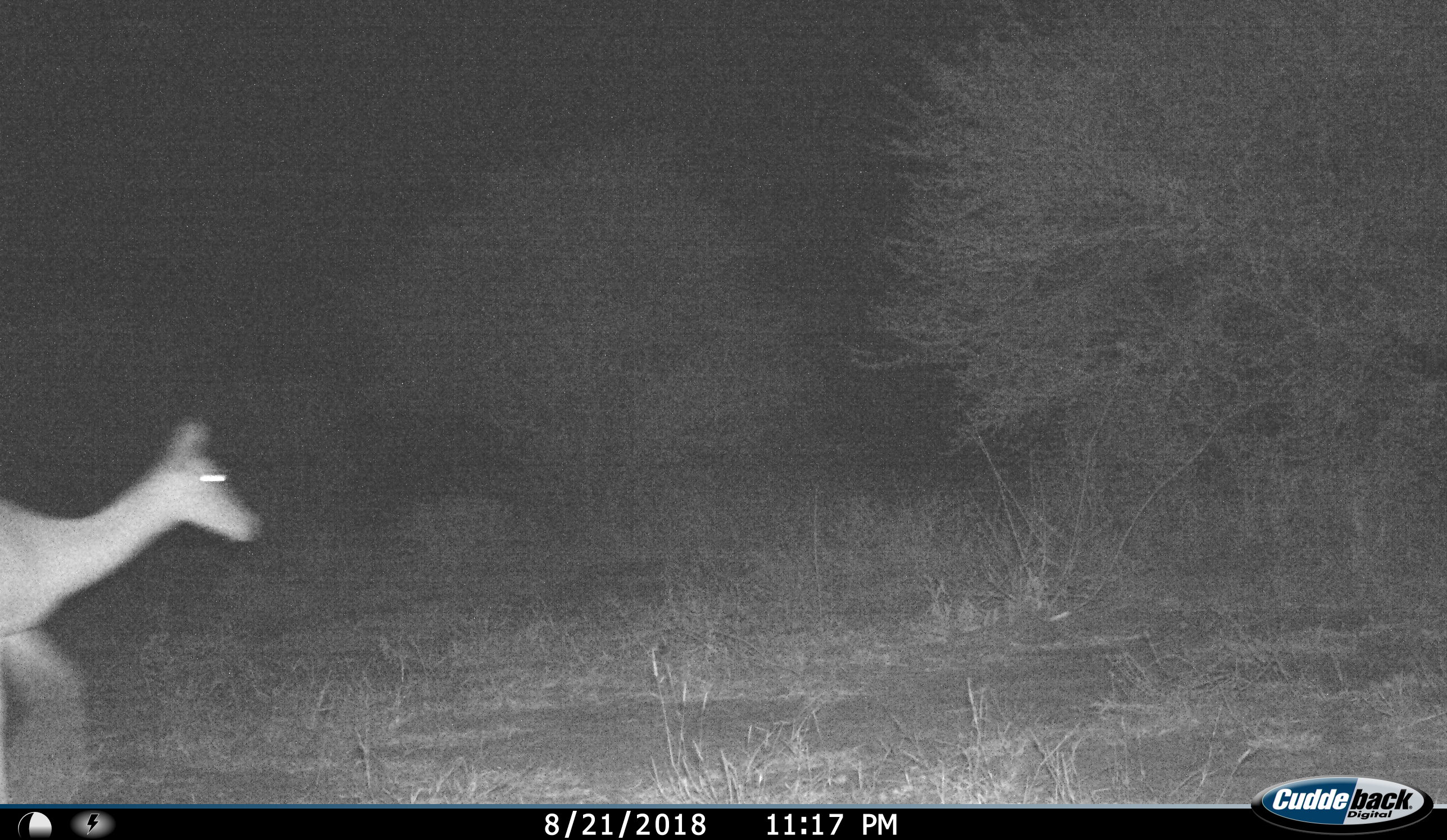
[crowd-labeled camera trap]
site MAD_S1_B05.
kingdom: Animalia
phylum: Chordata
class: Mammalia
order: Artiodactyla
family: Bovidae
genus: Aepyceros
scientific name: Aepyceros melampus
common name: impala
Impala (Aepyceros melampus), count 1. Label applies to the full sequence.